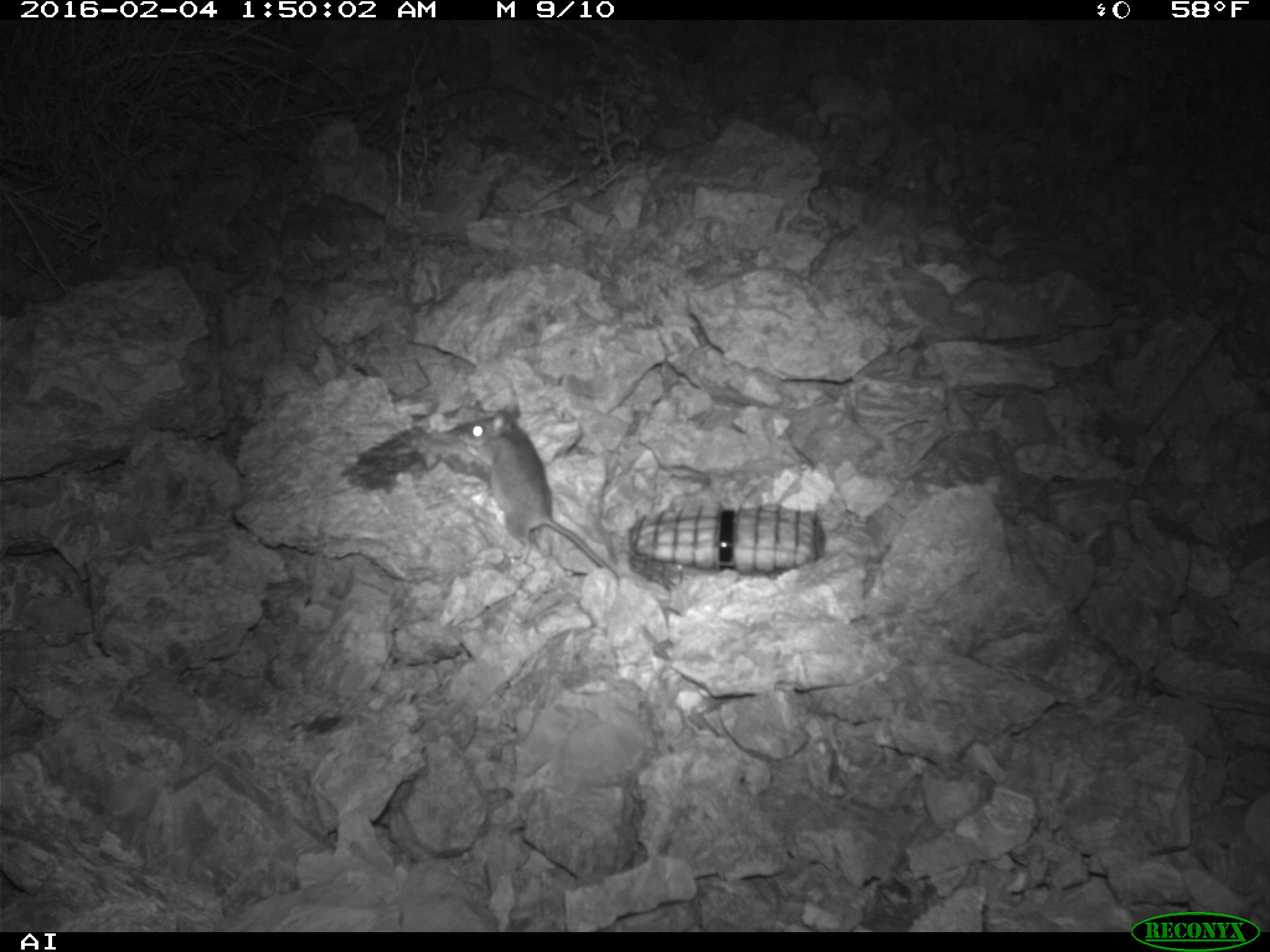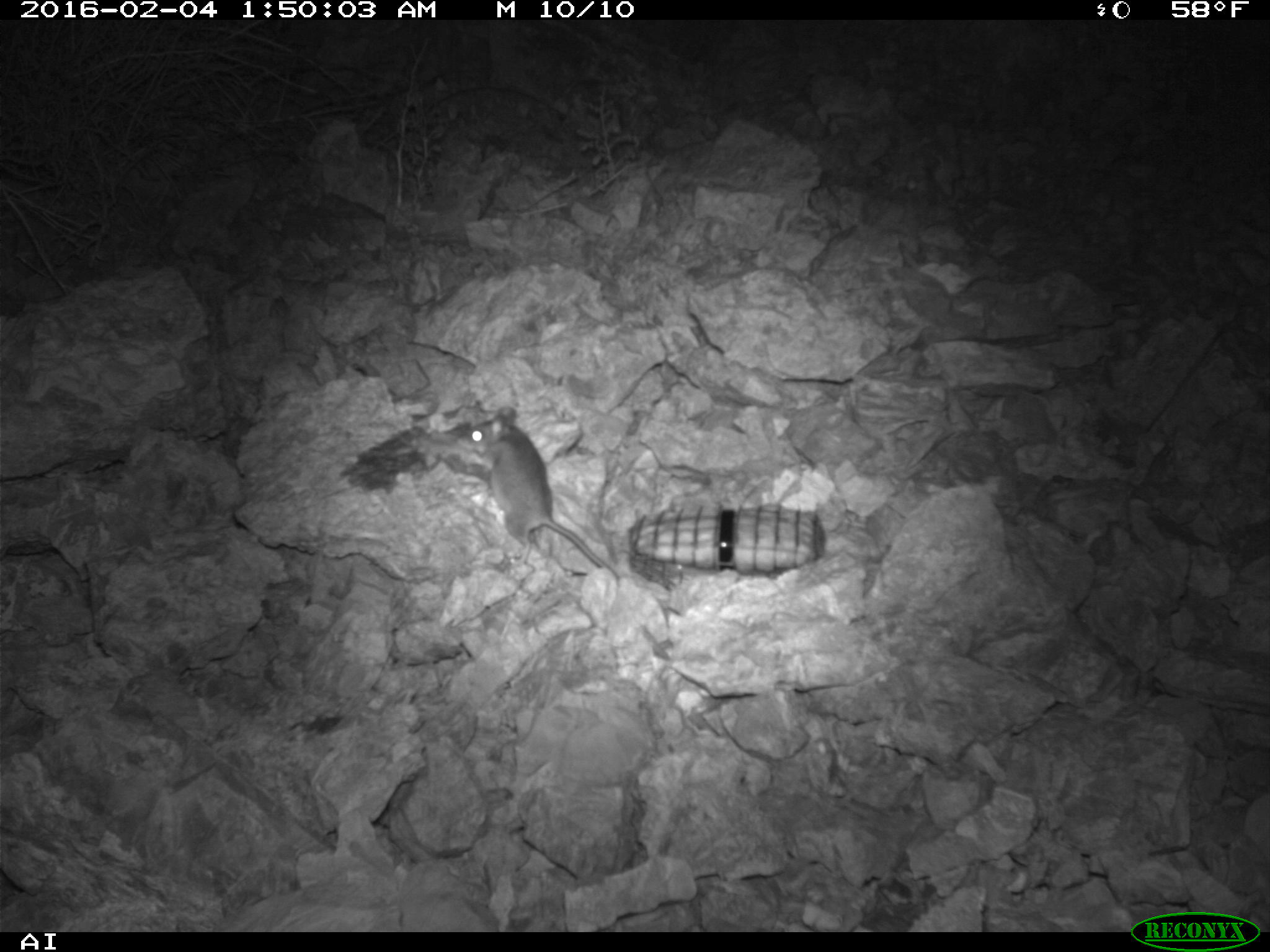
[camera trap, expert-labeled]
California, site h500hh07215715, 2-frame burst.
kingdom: Animalia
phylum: Chordata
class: Mammalia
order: Rodentia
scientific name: Rodentia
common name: rodent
Rodent (Rodentia).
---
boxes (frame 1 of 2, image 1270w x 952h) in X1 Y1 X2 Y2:
rodent: 456 408 619 581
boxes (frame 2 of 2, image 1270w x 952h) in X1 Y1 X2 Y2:
rodent: 458 405 619 581